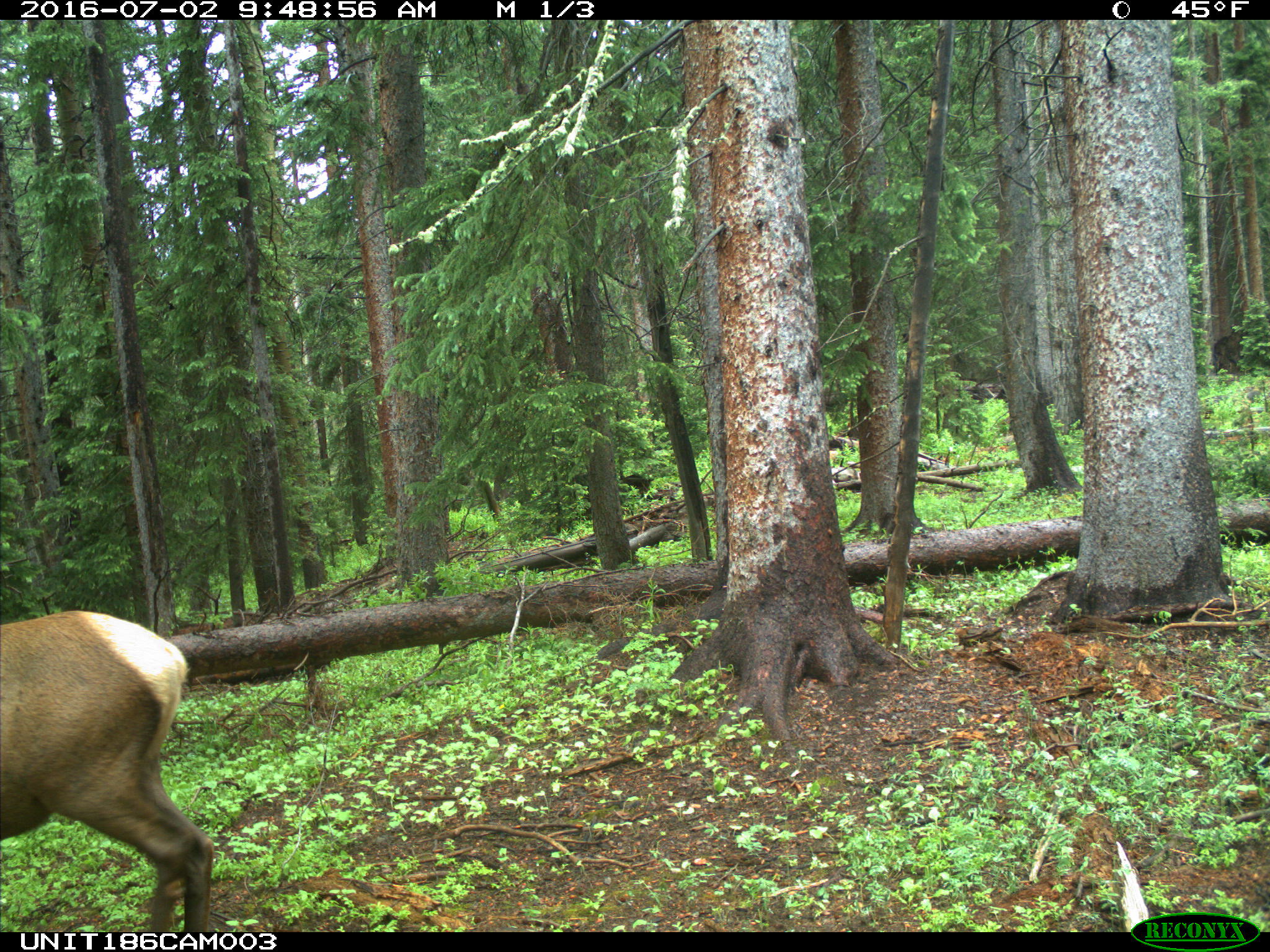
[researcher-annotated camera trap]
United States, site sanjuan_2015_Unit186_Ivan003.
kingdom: Animalia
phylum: Chordata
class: Mammalia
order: Artiodactyla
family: Cervidae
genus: Cervus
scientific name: Cervus elaphus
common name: red deer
Cervus elaphus (red deer).